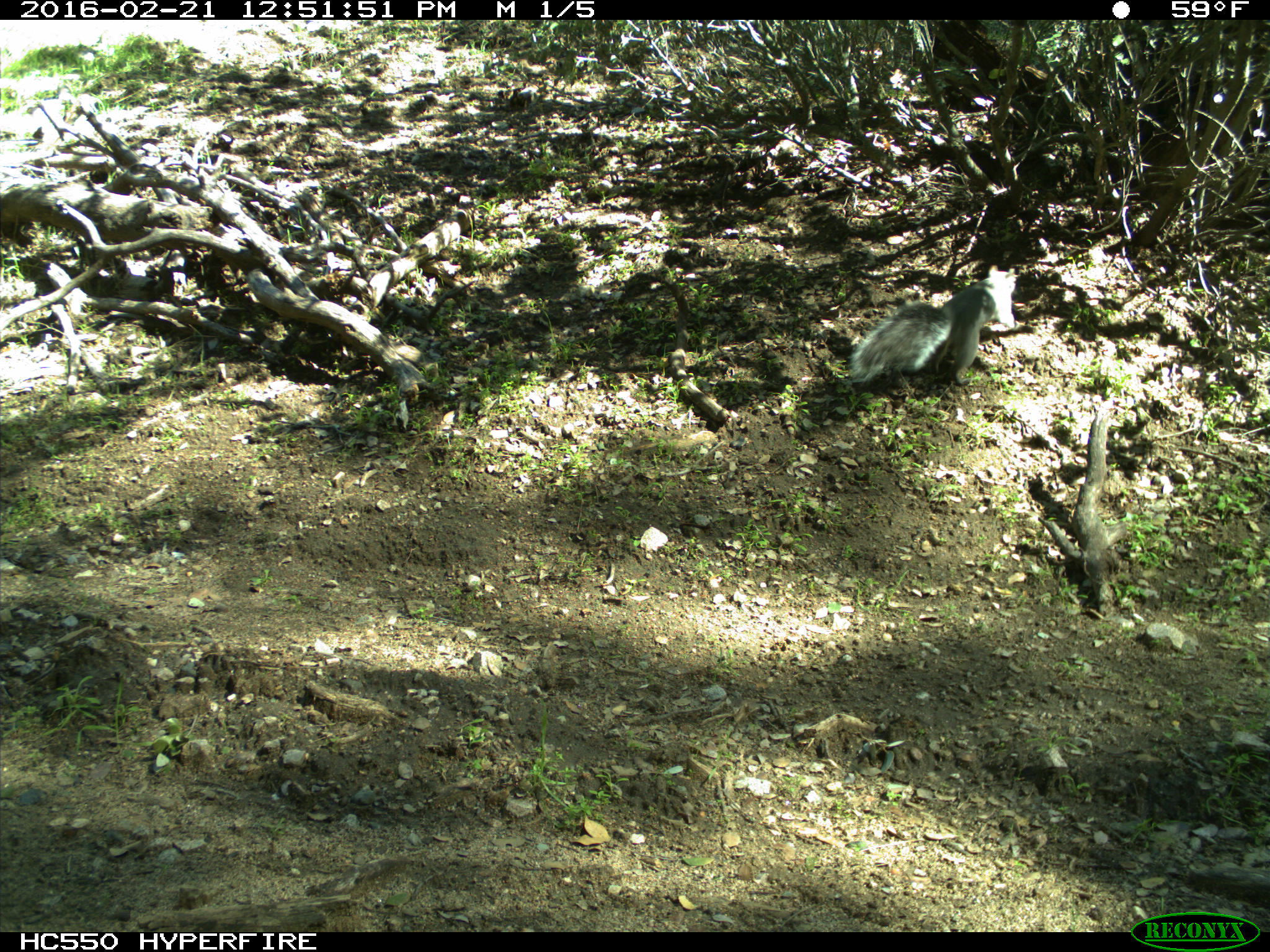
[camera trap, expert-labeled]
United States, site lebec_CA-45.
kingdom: Animalia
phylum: Chordata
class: Mammalia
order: Rodentia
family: Sciuridae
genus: Sciurus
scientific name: Sciurus carolinensis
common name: eastern gray squirrel